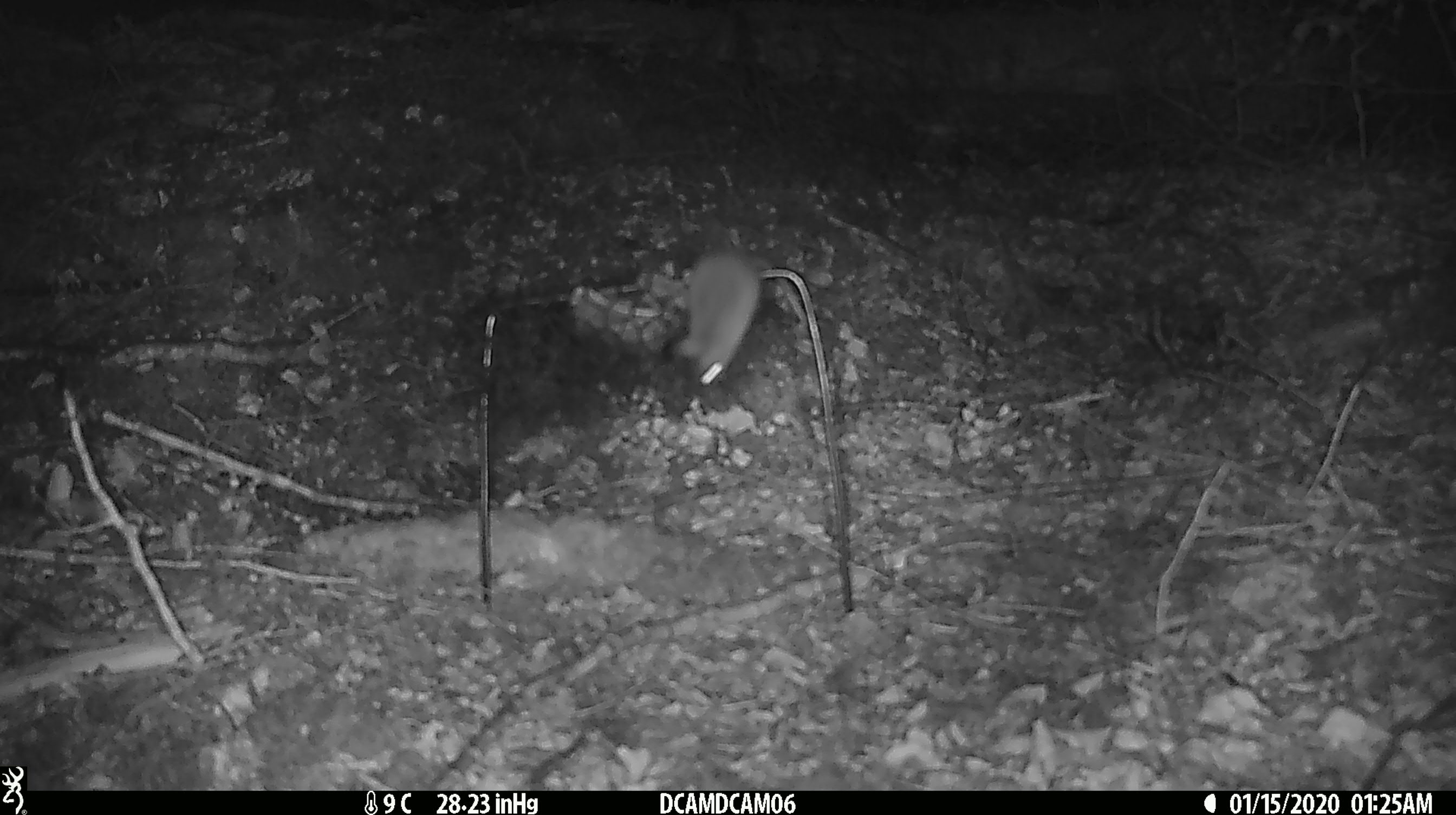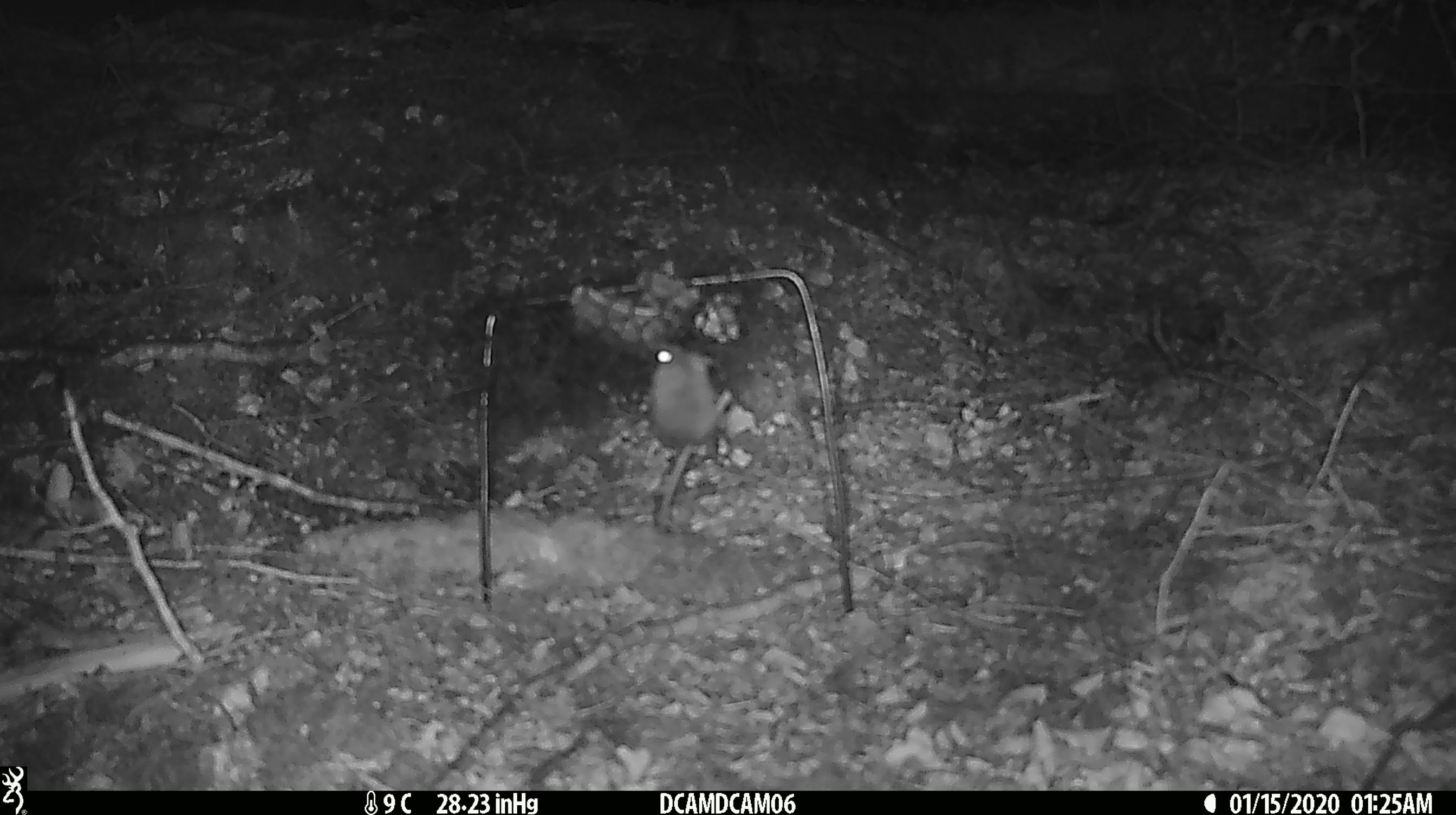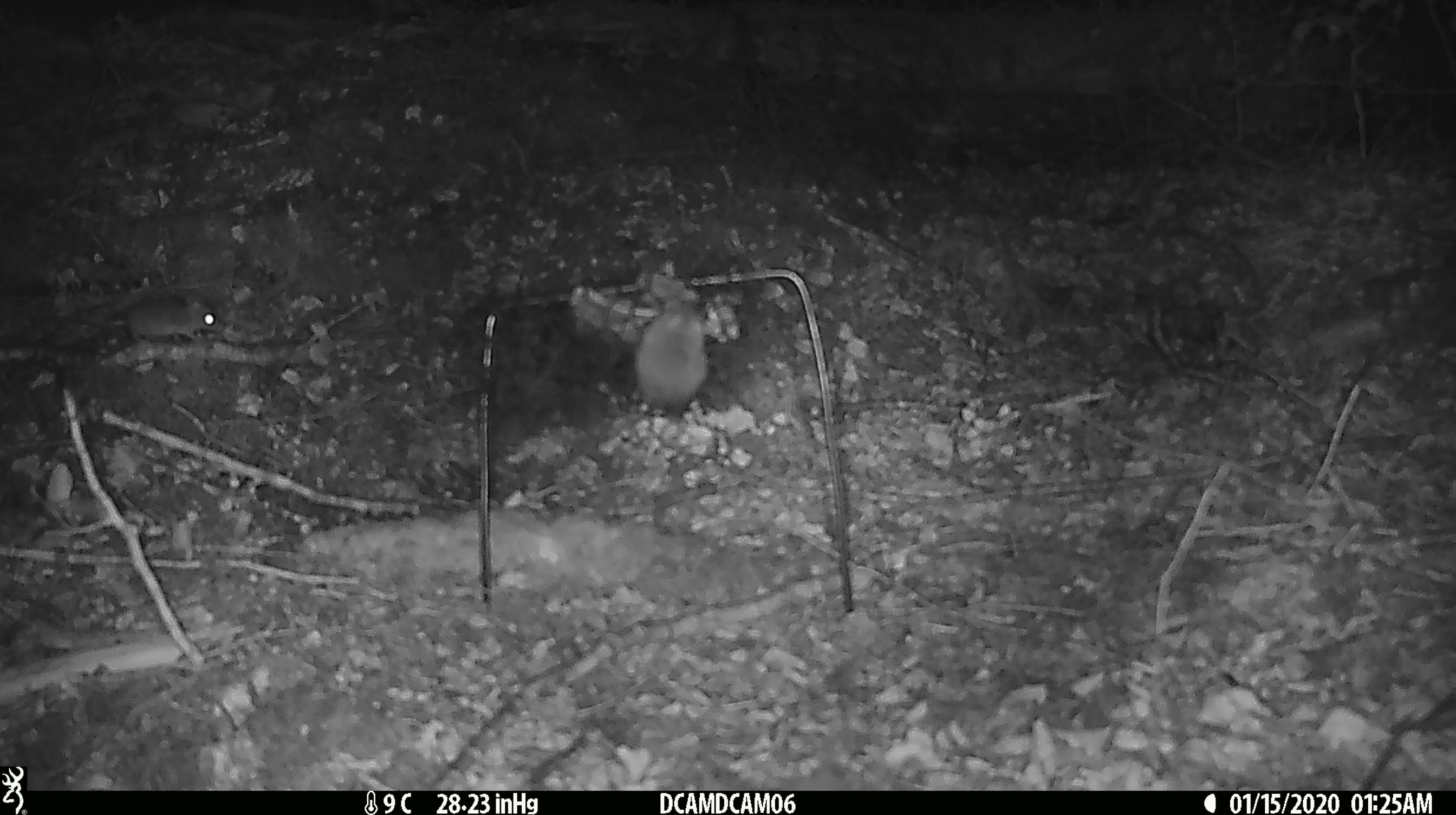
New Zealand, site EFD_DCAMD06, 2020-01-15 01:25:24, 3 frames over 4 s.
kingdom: Animalia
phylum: Chordata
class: Mammalia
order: Rodentia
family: Muridae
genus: Mus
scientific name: Mus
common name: mouse